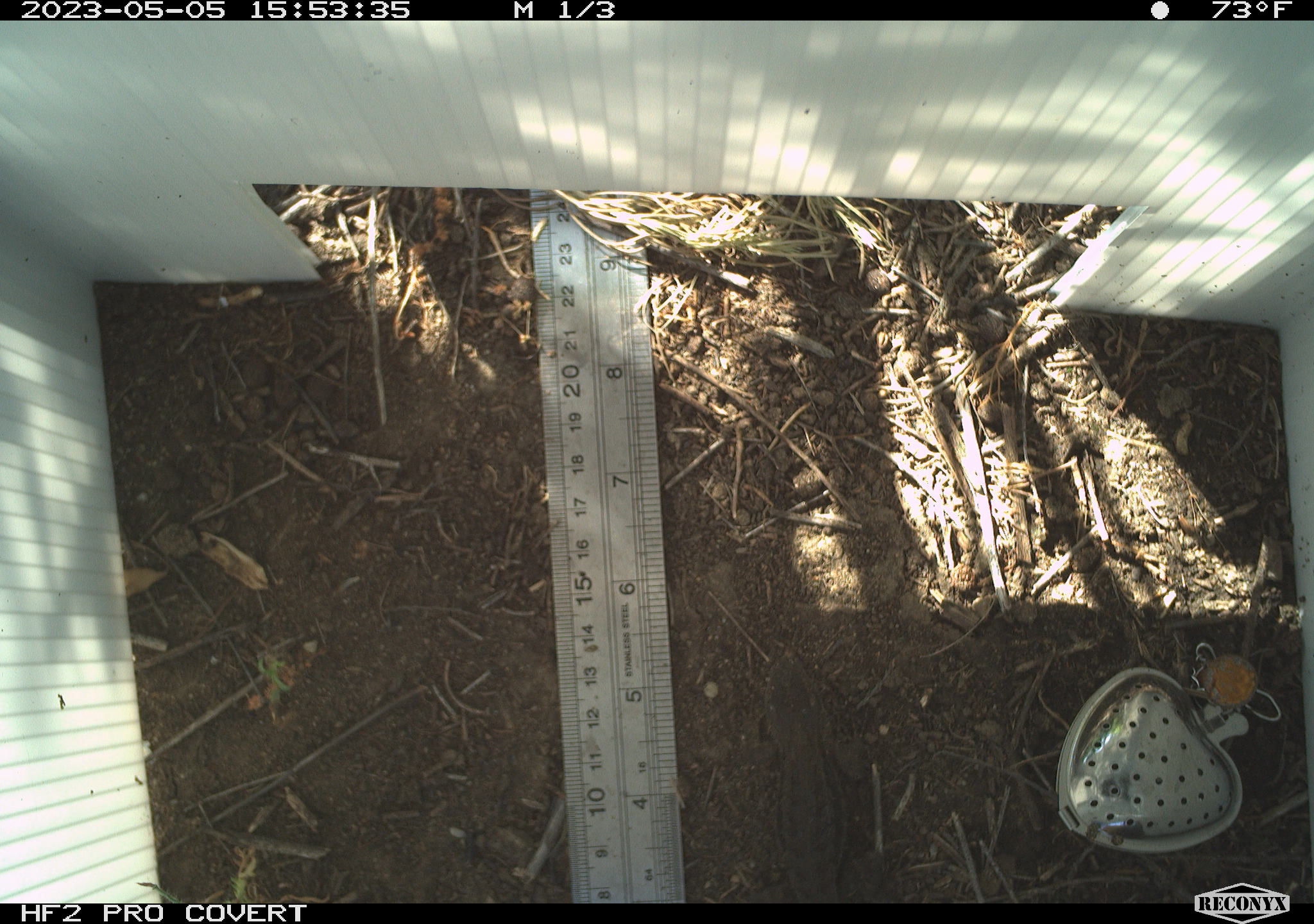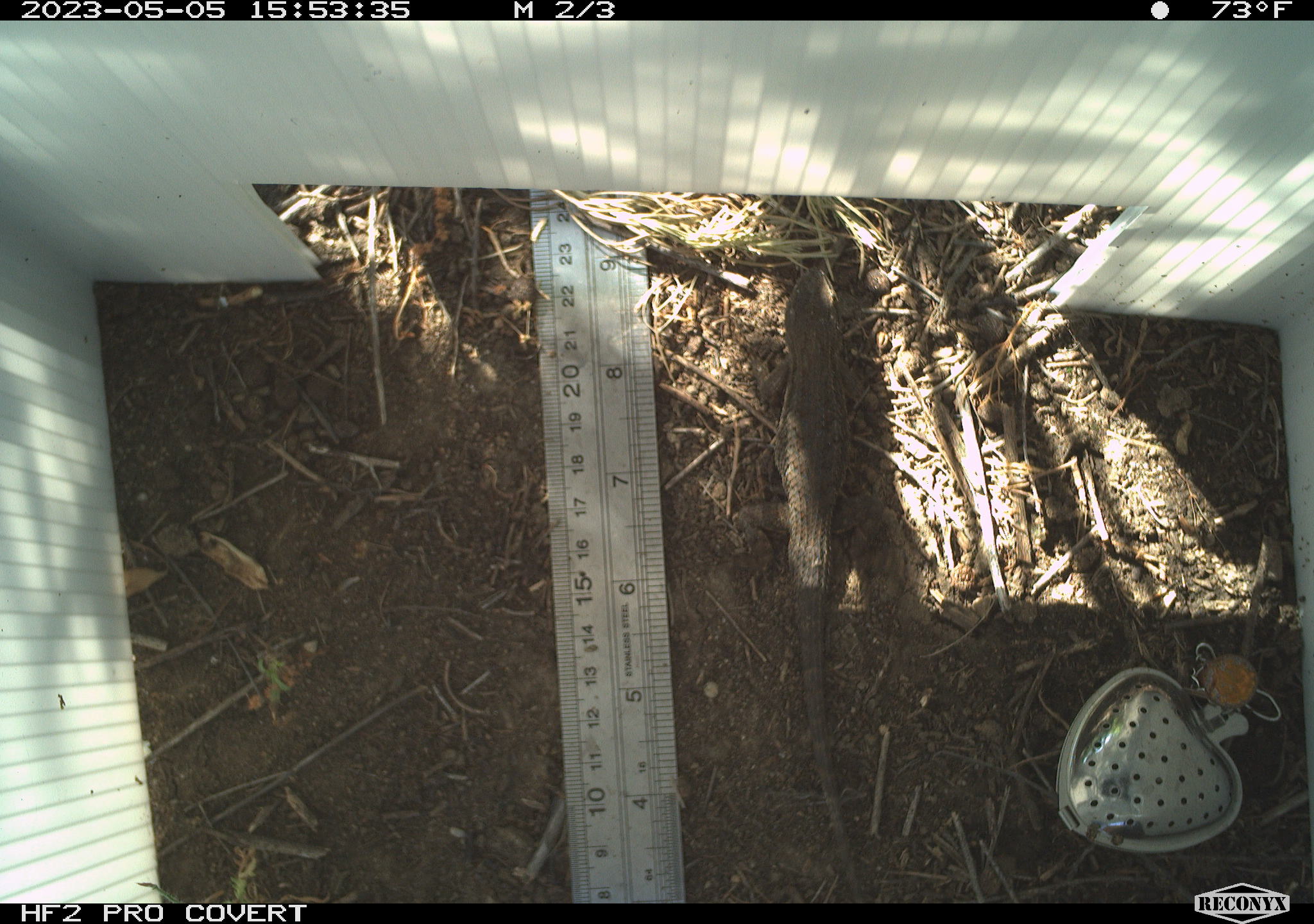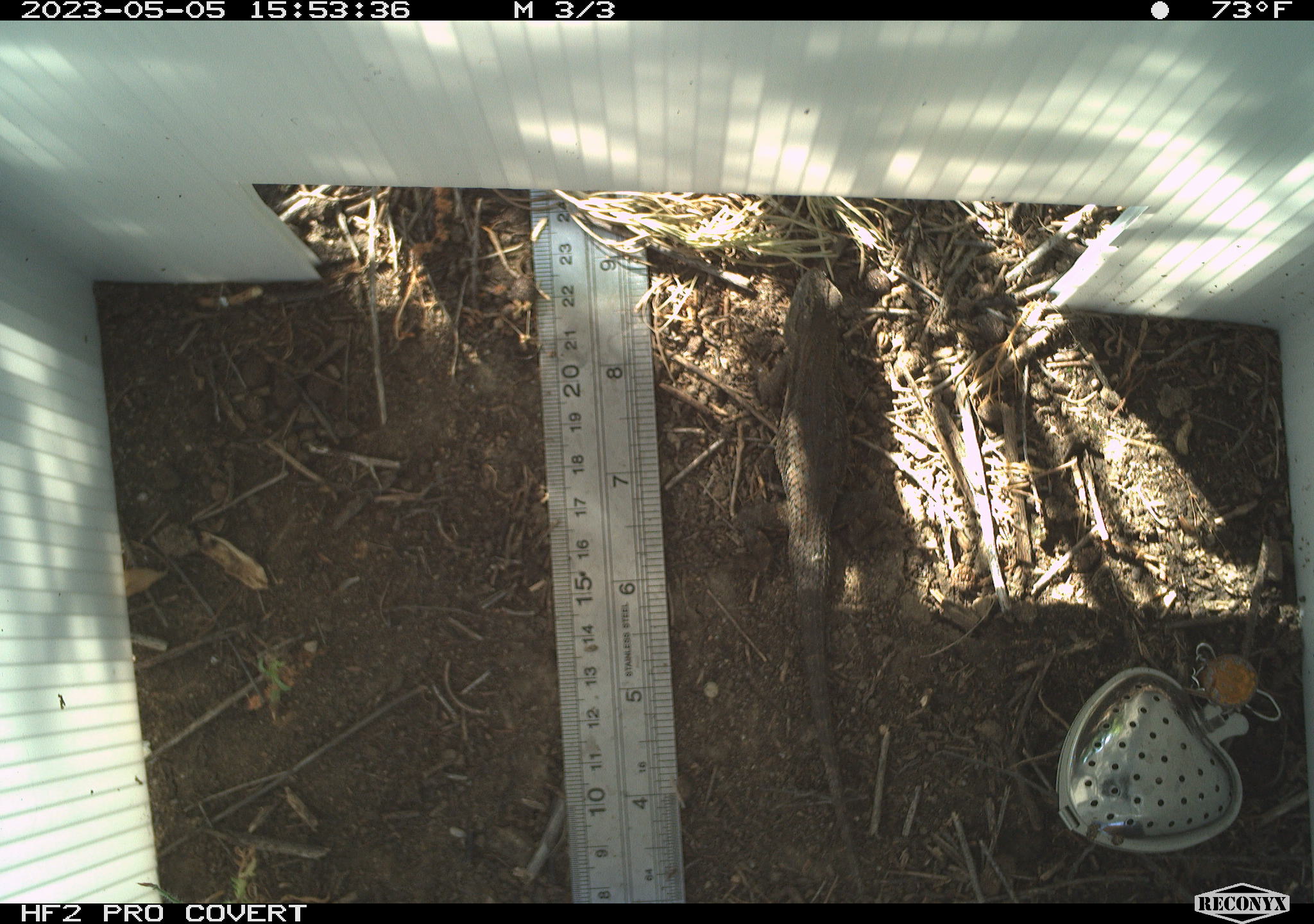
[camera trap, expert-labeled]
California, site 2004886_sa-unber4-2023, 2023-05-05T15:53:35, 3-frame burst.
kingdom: Animalia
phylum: Chordata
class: Reptilia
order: Squamata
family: Phrynosomatidae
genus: Sceloporus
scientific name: Sceloporus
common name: spiny lizards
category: sceloporus species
Sceloporus species (spiny lizards) (Sceloporus).